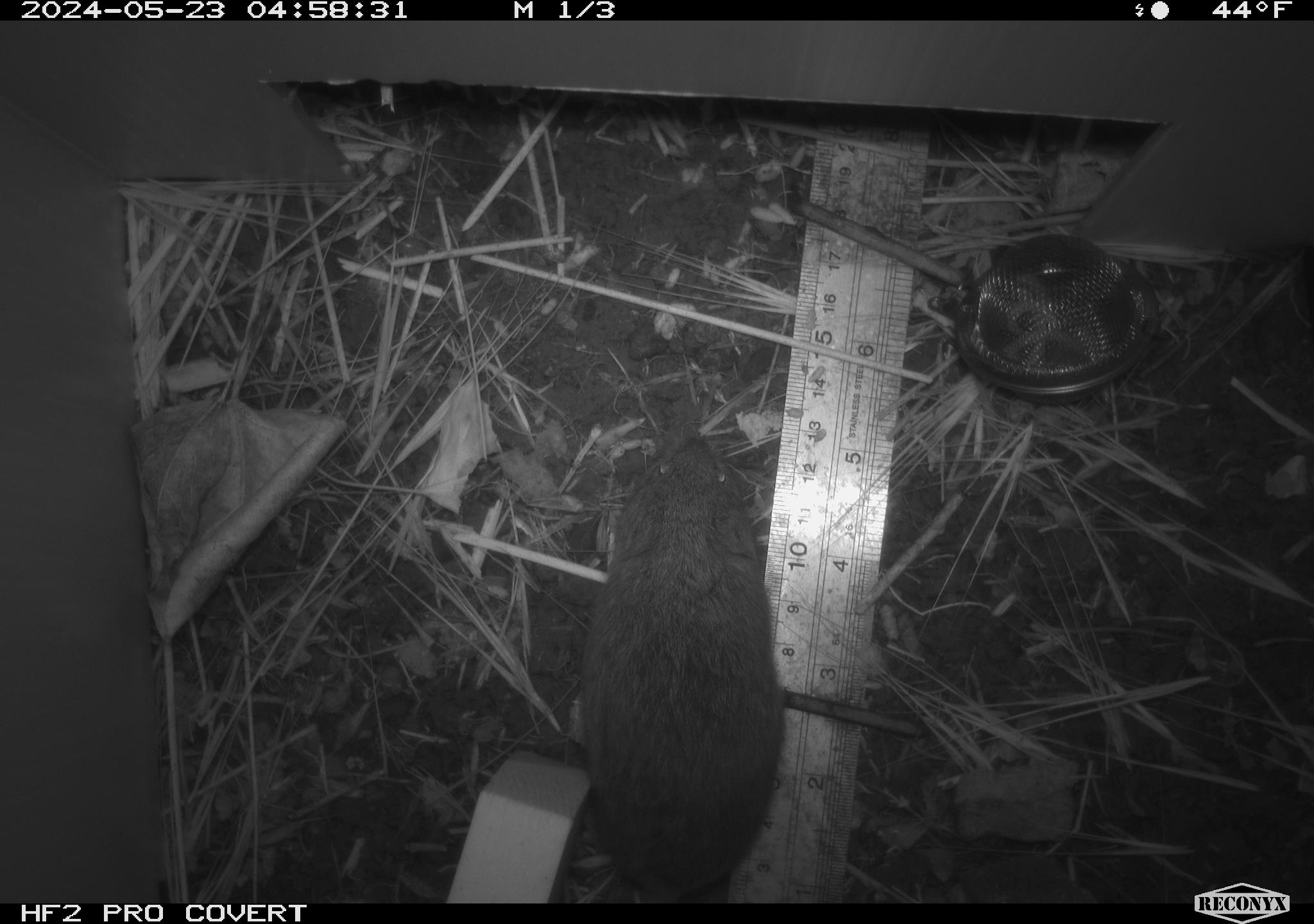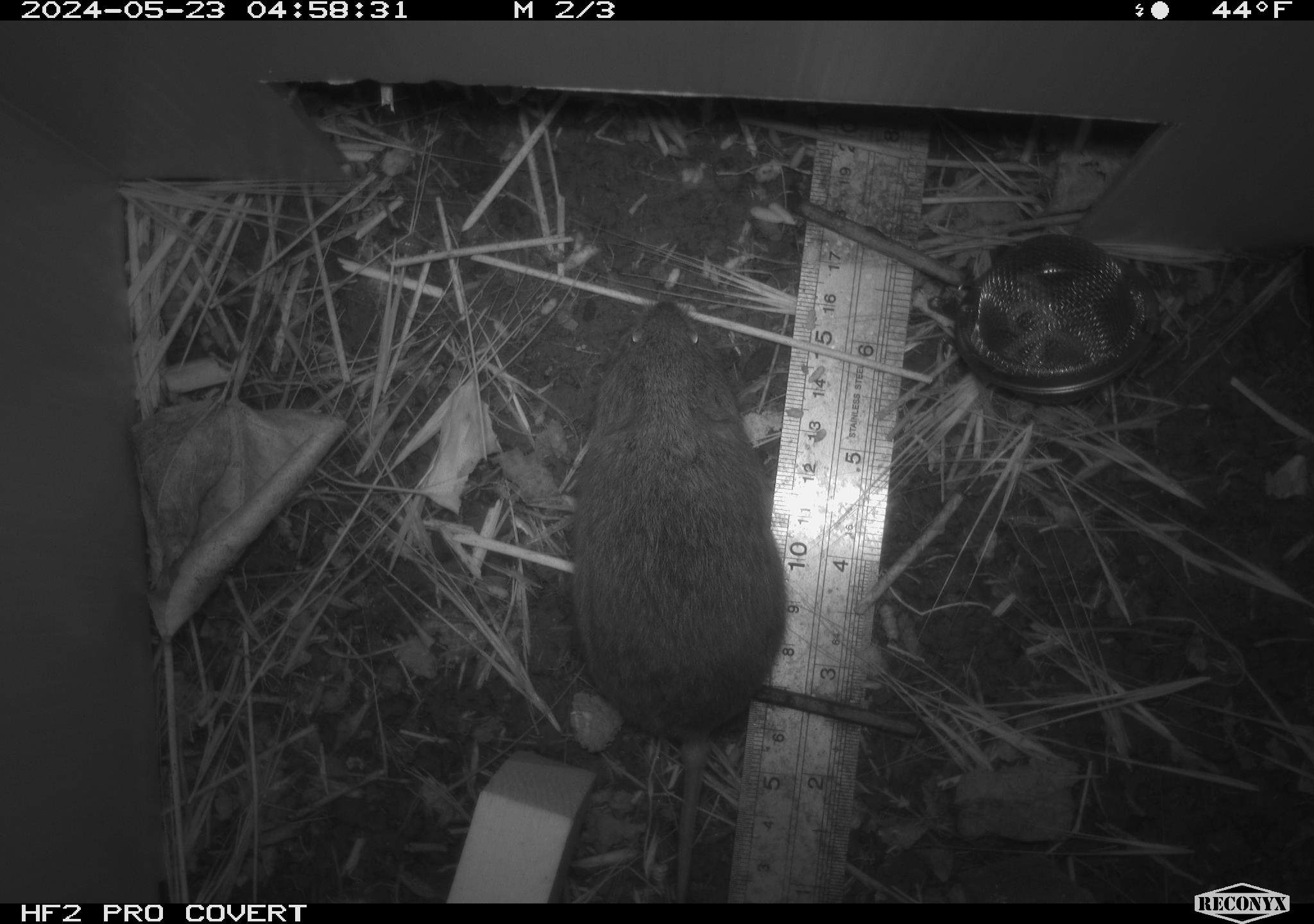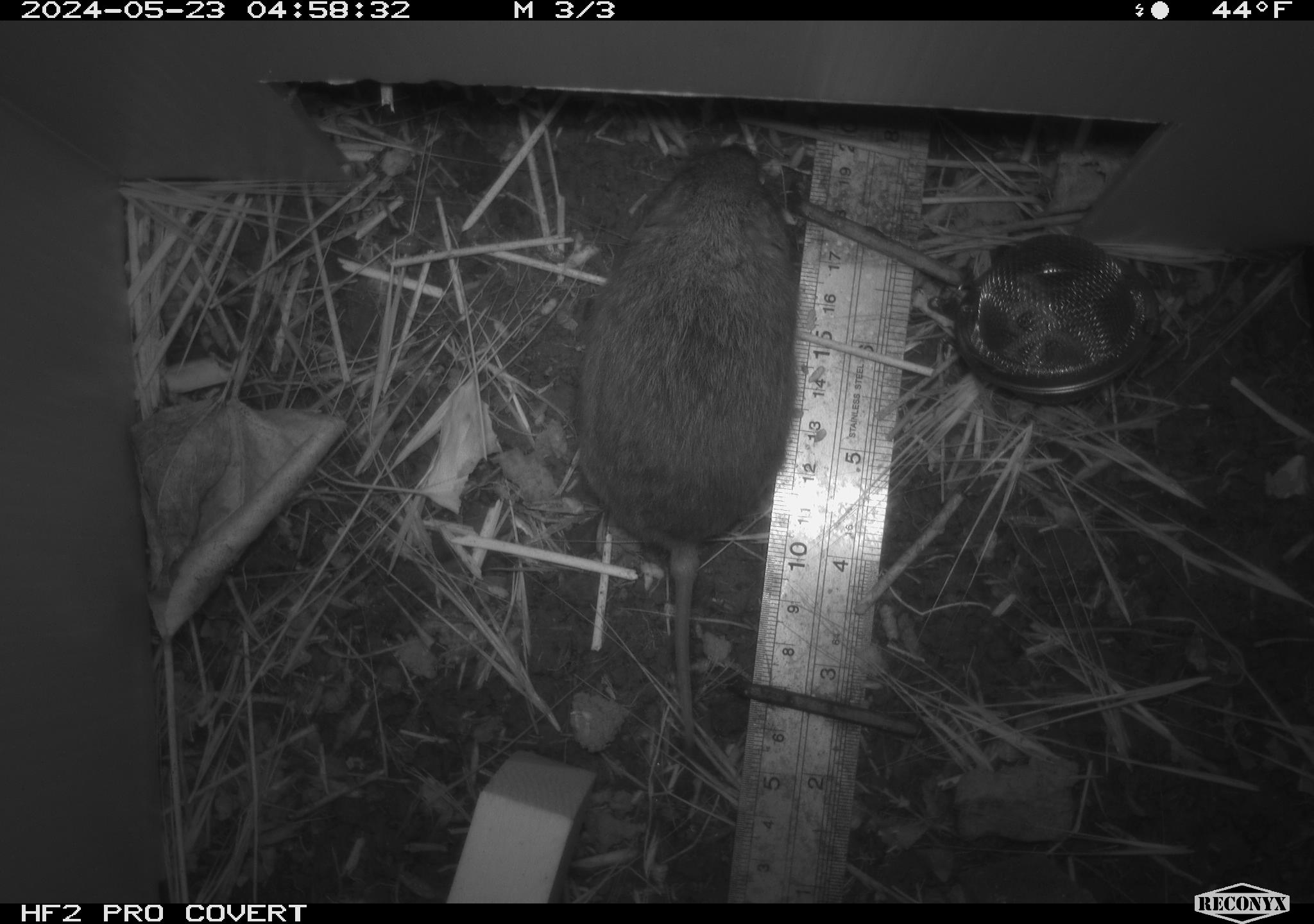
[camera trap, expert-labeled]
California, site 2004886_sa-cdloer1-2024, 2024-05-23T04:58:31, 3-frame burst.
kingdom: Animalia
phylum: Chordata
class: Mammalia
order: Rodentia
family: Cricetidae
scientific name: Arvicolinae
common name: voles, lemmings, and muskrats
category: arvicolinae subfamily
Arvicolinae subfamily (voles, lemmings, and muskrats) (Arvicolinae).